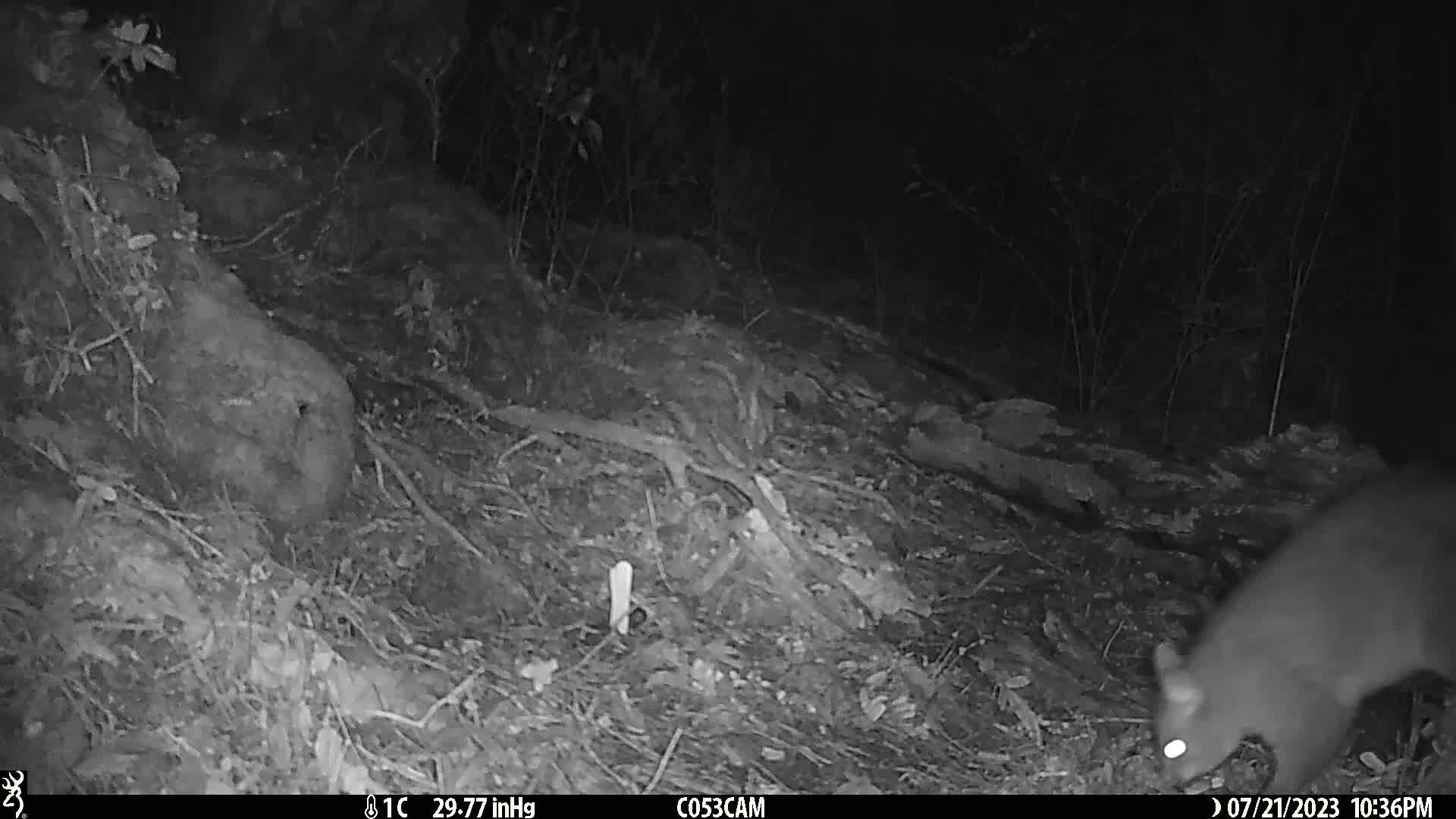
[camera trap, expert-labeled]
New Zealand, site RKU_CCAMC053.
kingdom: Animalia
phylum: Chordata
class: Mammalia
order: Diprotodontia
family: Phalangeridae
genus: Trichosurus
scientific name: Trichosurus vulpecula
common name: common brushtail possum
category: possum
Possum (common brushtail possum) (Trichosurus vulpecula).